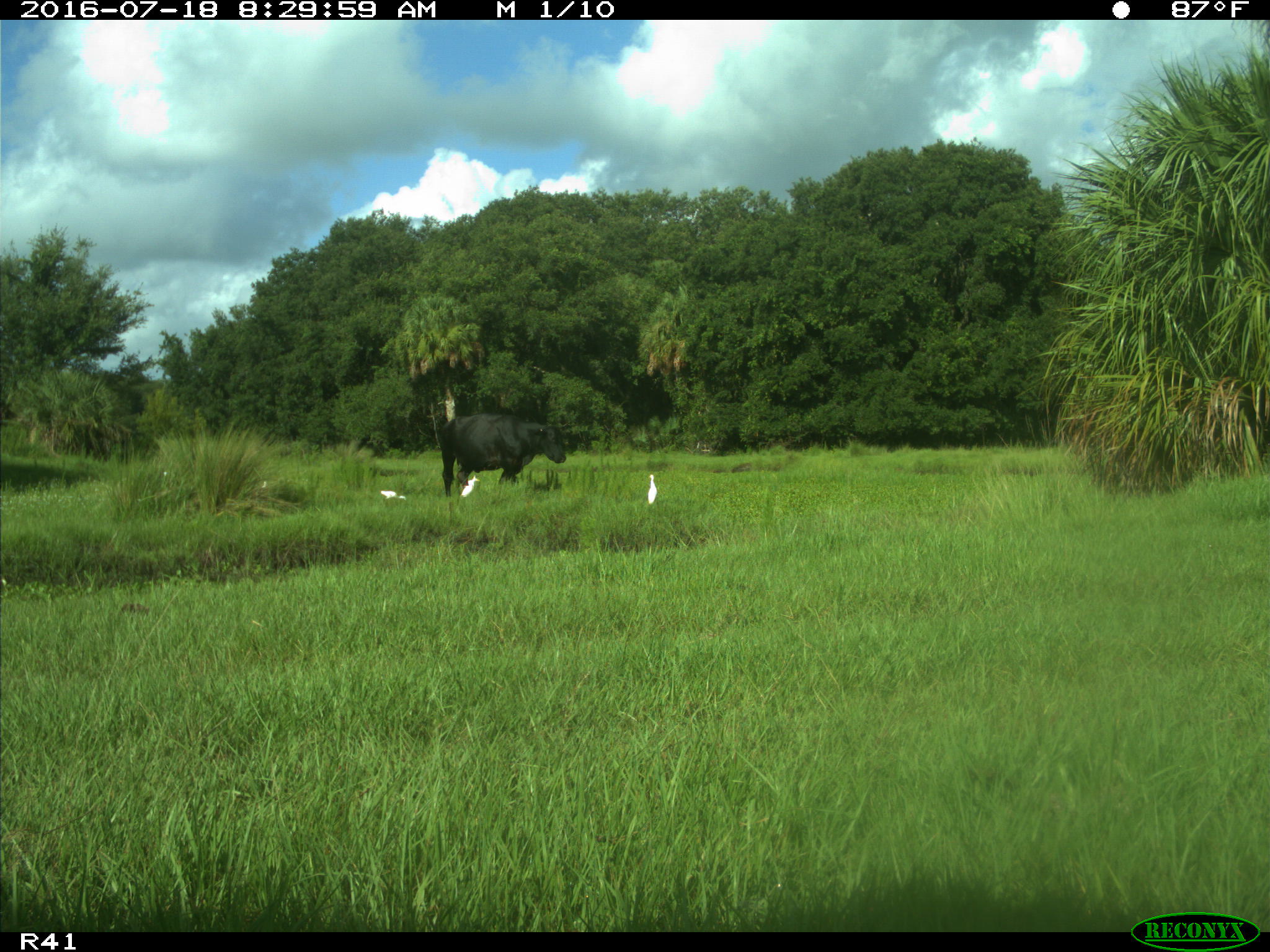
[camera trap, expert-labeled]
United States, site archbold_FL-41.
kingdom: Animalia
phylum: Chordata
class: Mammalia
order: Artiodactyla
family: Bovidae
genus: Bos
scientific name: Bos taurus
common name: domestic cow